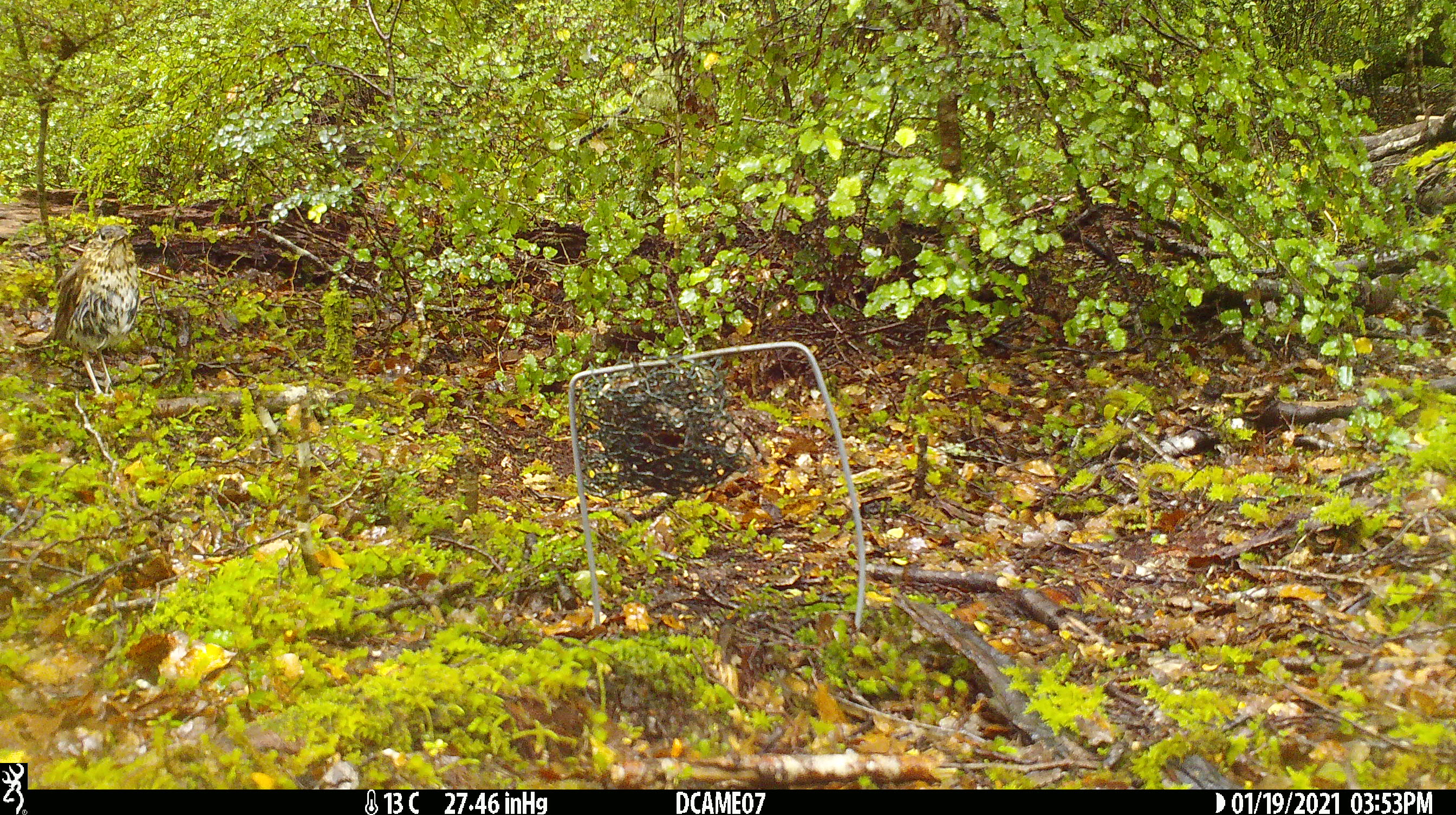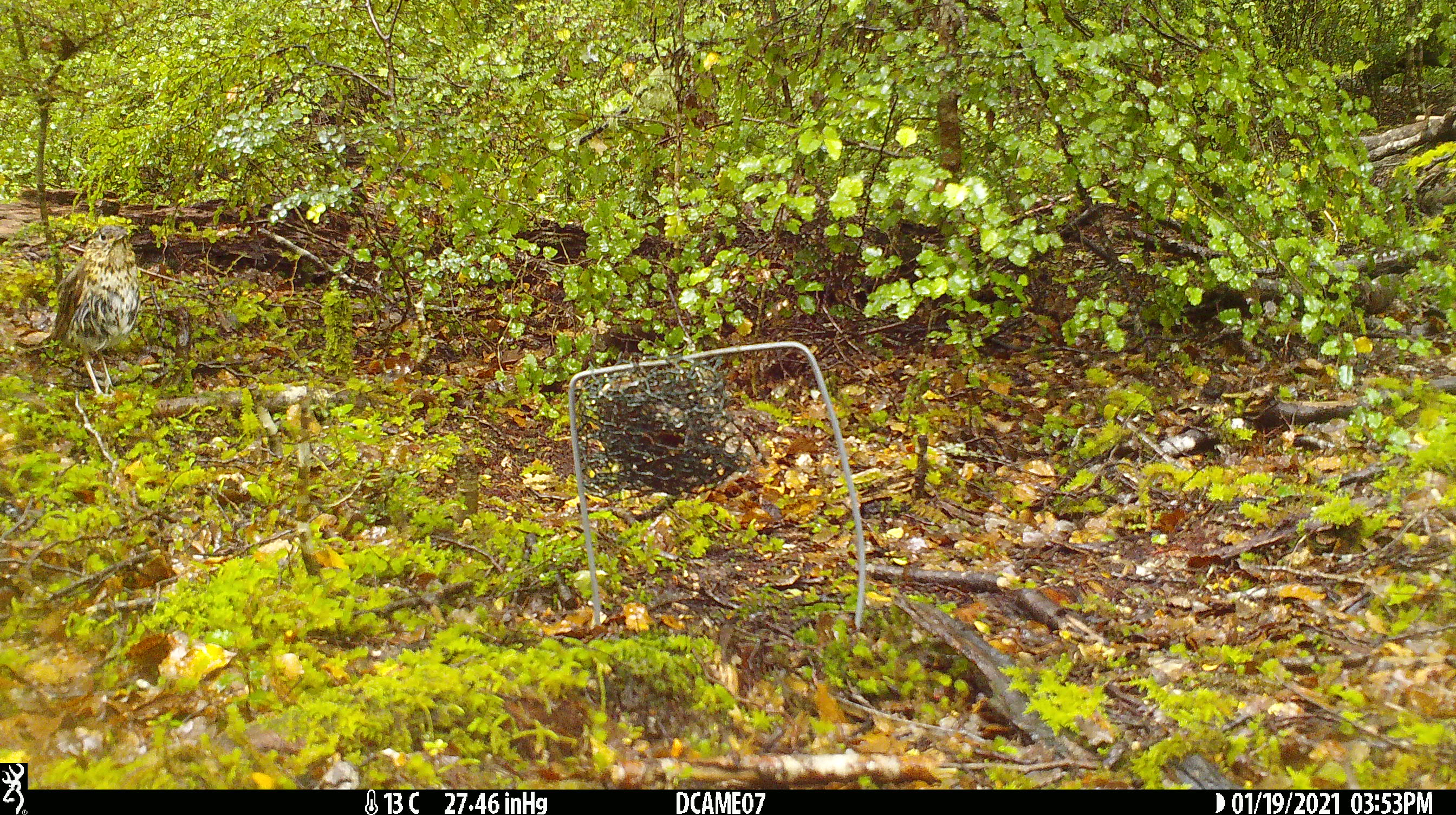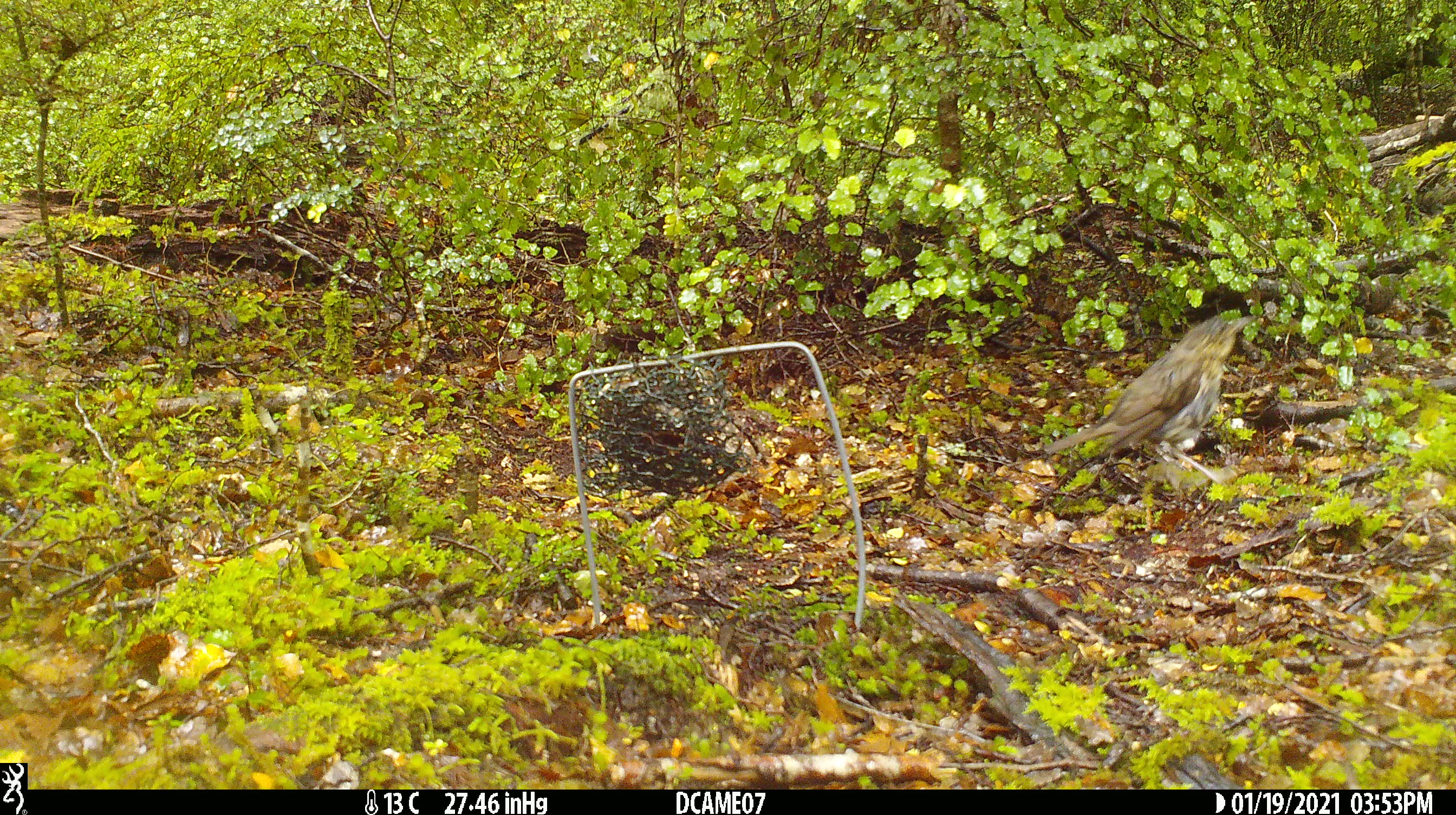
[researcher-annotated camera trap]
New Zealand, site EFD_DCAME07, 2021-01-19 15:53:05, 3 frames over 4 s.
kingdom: Animalia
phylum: Chordata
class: Aves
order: Passeriformes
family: Turdidae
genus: Turdus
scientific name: Turdus philomelos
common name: song thrush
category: thrush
Thrush (song thrush) (Turdus philomelos).